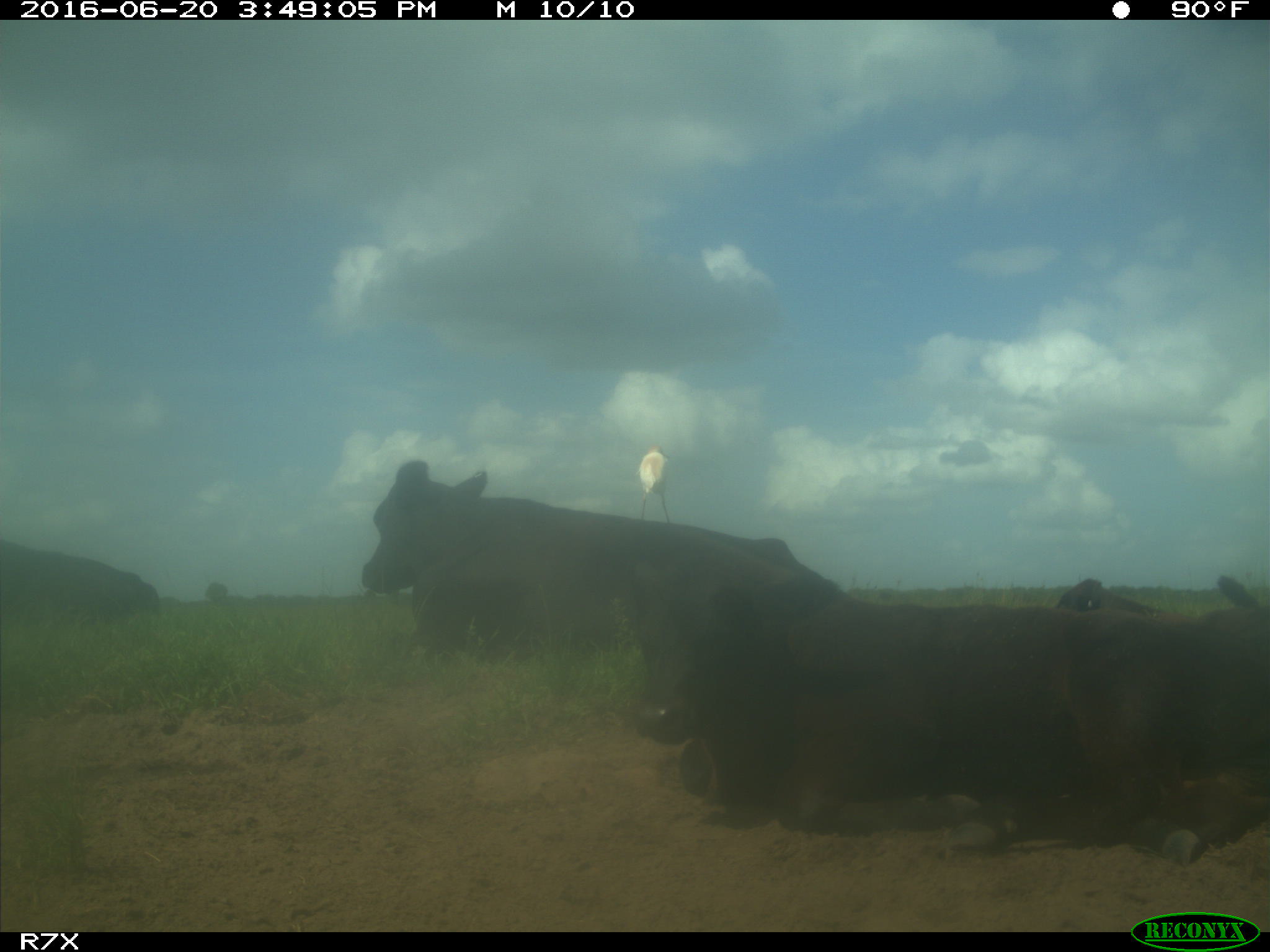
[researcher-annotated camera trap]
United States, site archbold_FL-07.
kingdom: Animalia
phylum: Chordata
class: Mammalia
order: Artiodactyla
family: Bovidae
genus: Bos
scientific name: Bos taurus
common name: domestic cow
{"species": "Bos taurus (domestic cow)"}